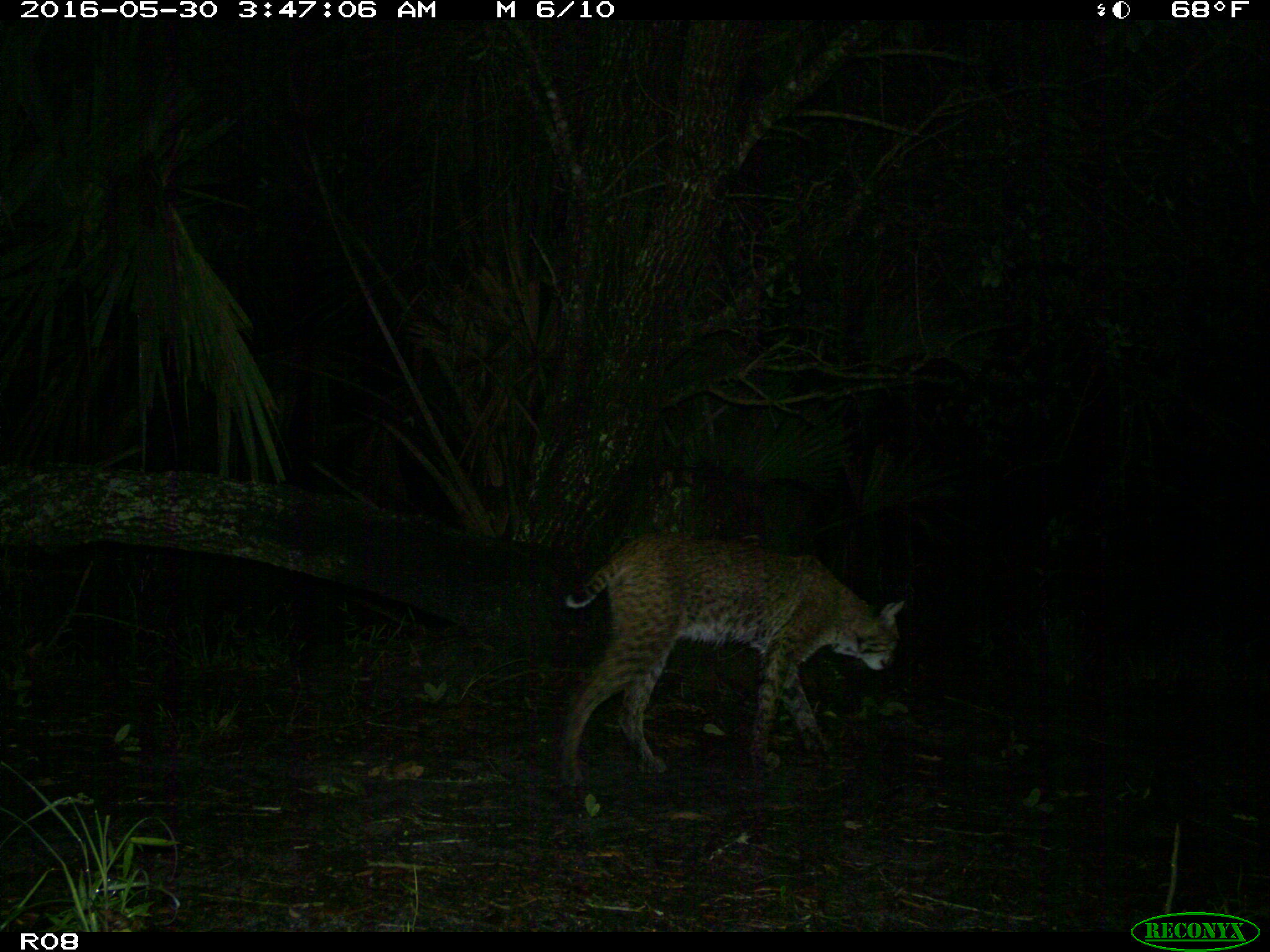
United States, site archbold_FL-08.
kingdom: Animalia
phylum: Chordata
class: Mammalia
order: Carnivora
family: Felidae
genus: Lynx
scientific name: Lynx rufus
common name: bobcat